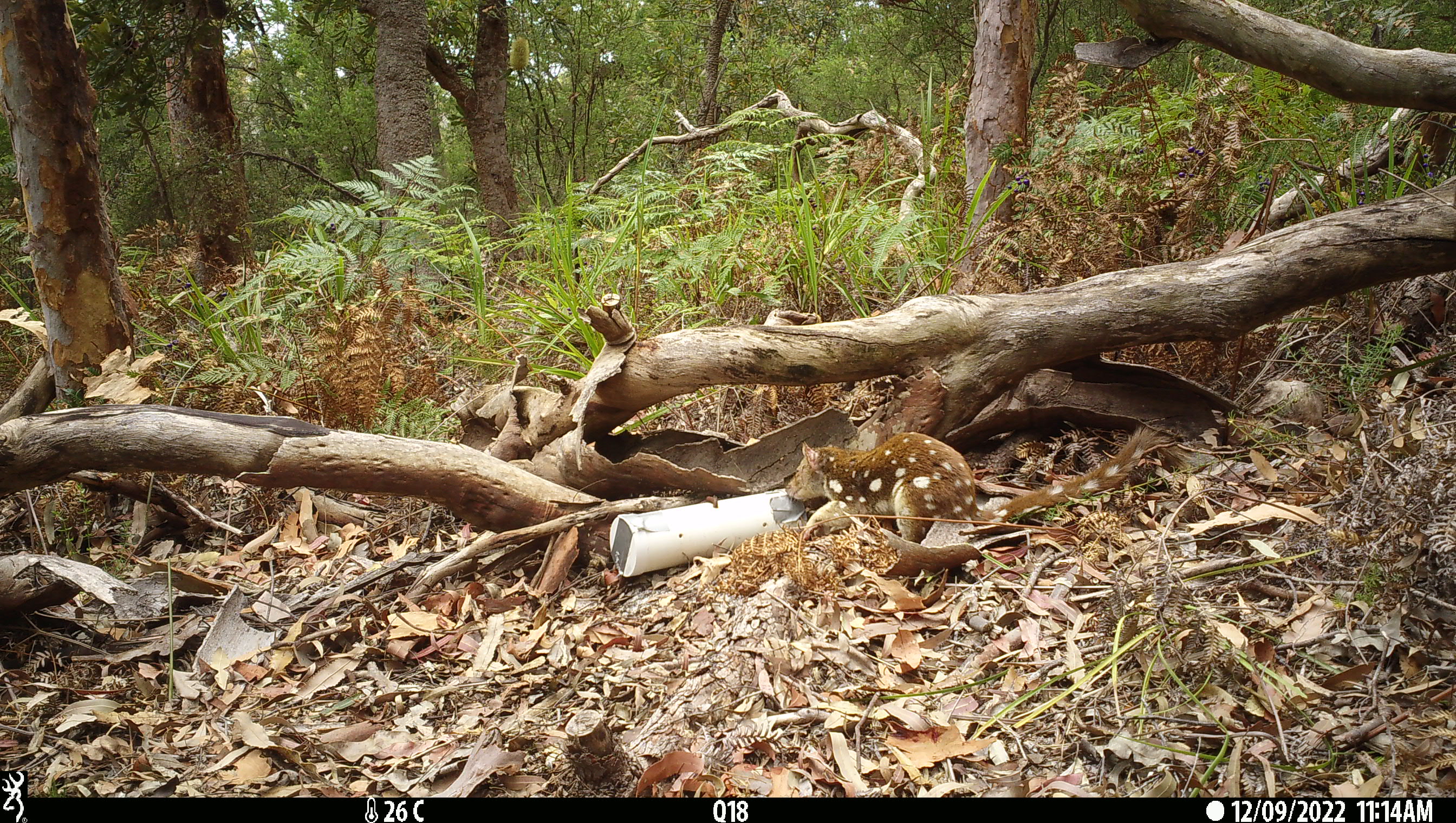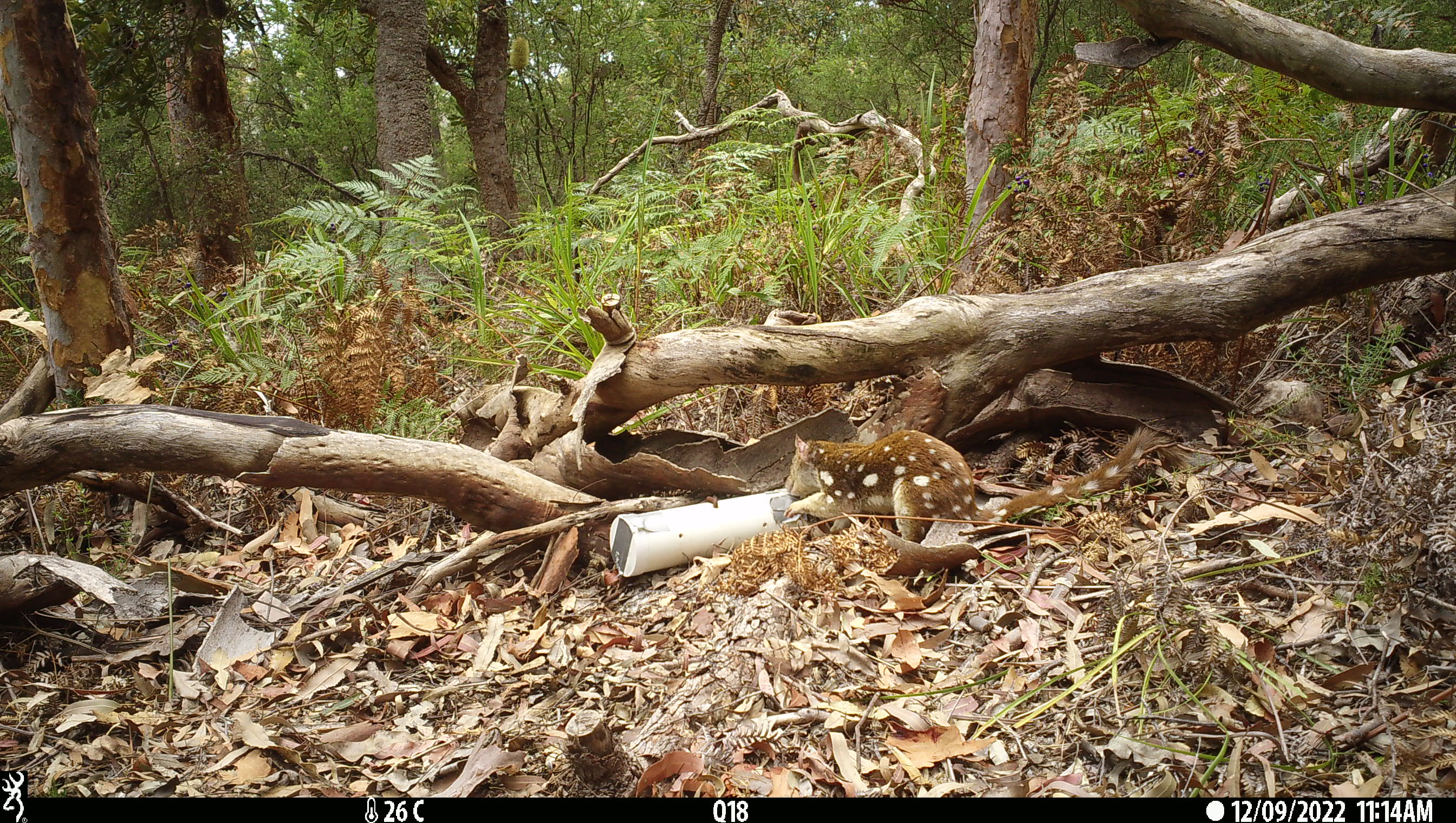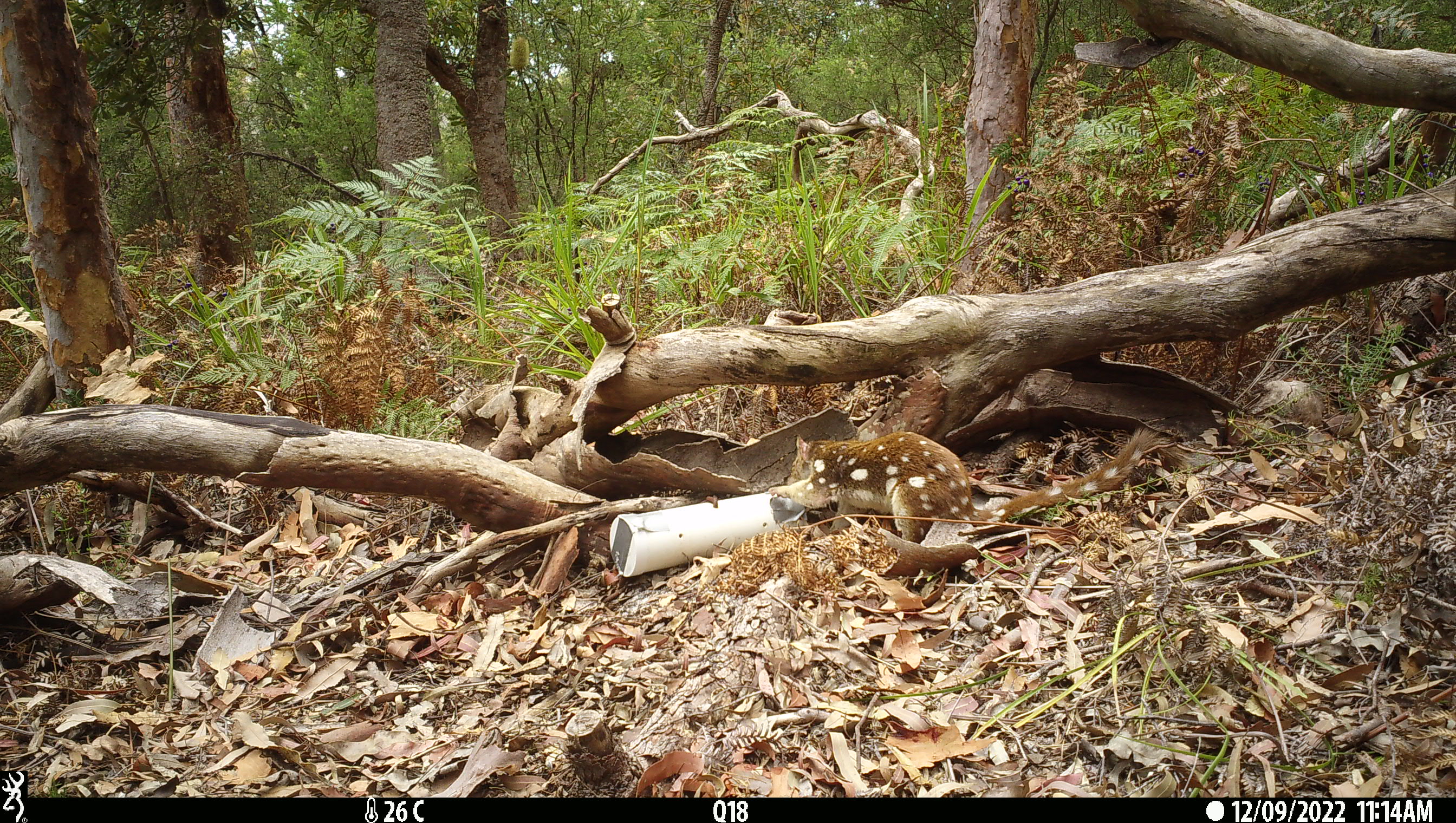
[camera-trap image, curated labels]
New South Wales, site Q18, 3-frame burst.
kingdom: Animalia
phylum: Chordata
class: Mammalia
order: Dasyuromorphia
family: Dasyuridae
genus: Dasyurus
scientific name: Dasyurus maculatus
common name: spotted-tailed quoll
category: quoll